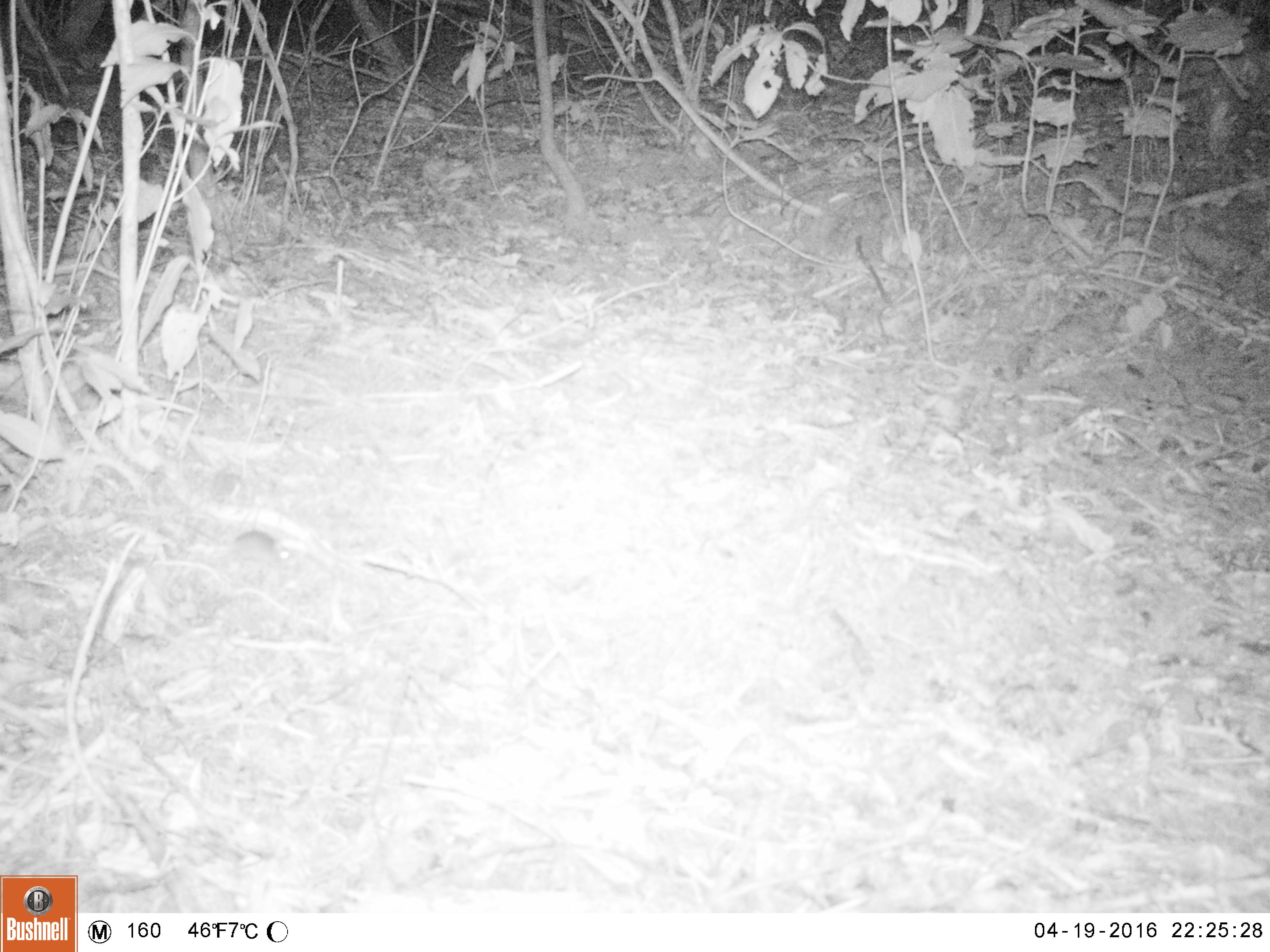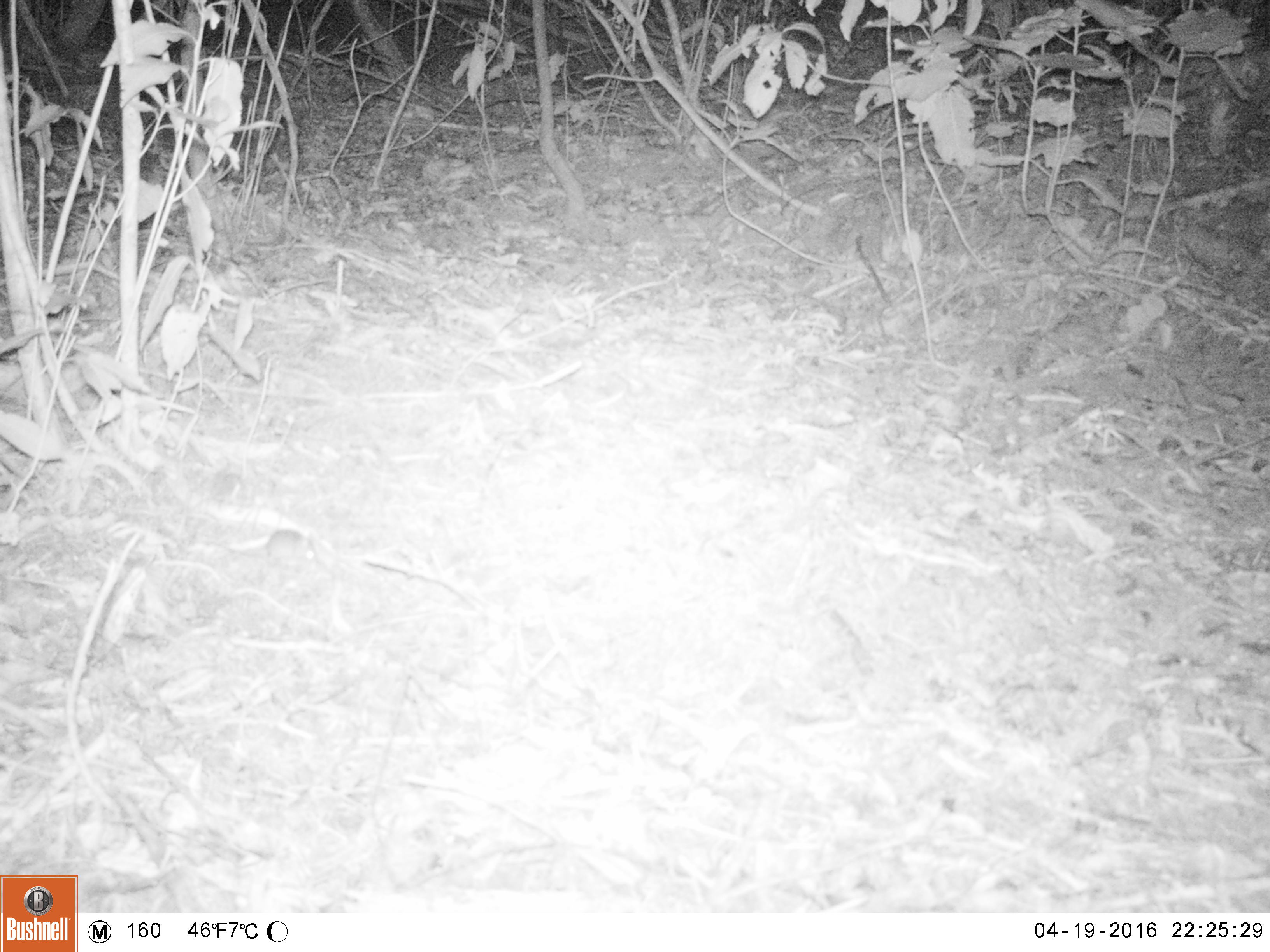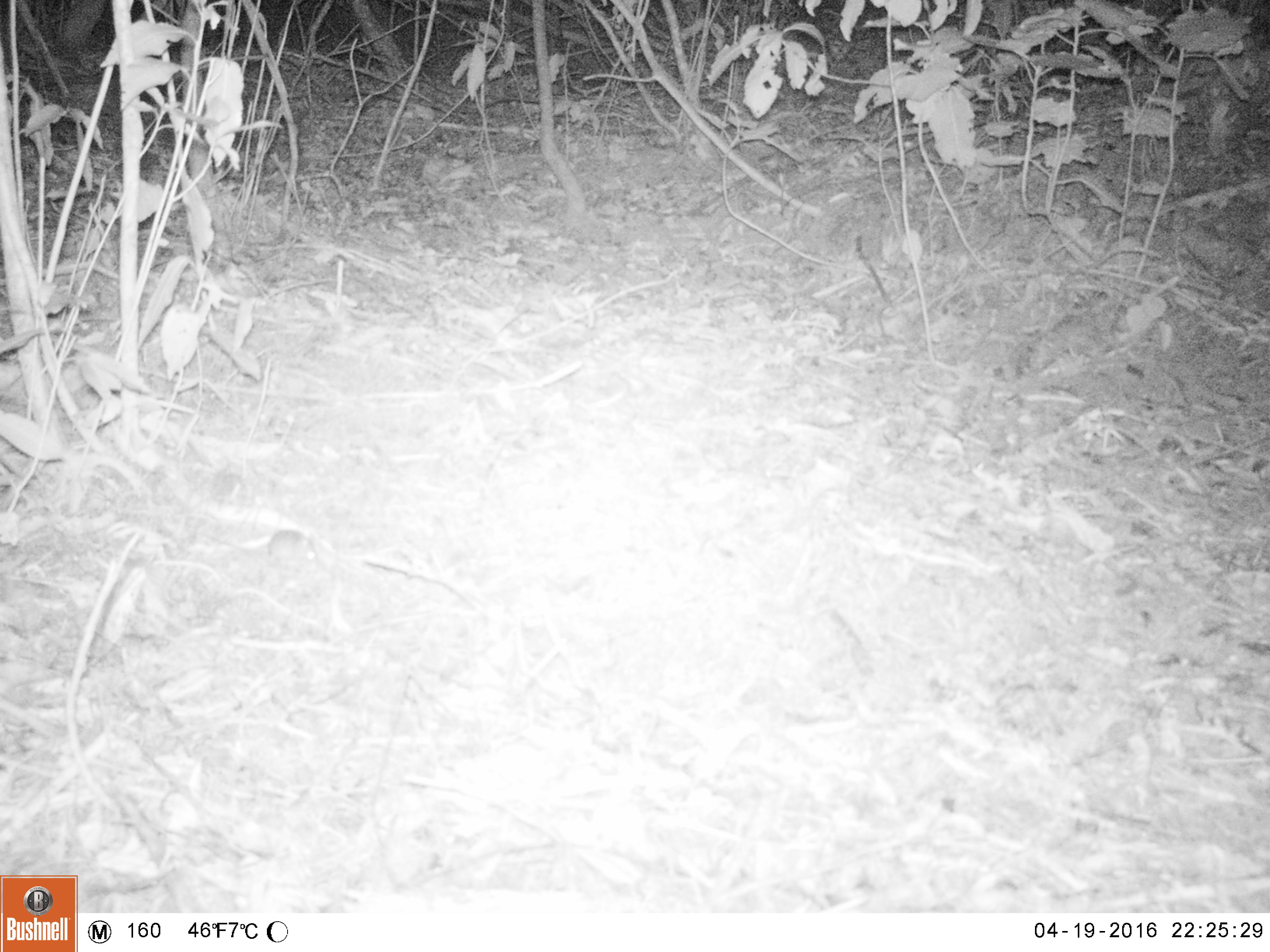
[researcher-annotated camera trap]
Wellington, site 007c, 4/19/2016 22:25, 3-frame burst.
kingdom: Animalia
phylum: Chordata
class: Mammalia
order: Rodentia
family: Muridae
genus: Mus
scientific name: Mus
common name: mouse